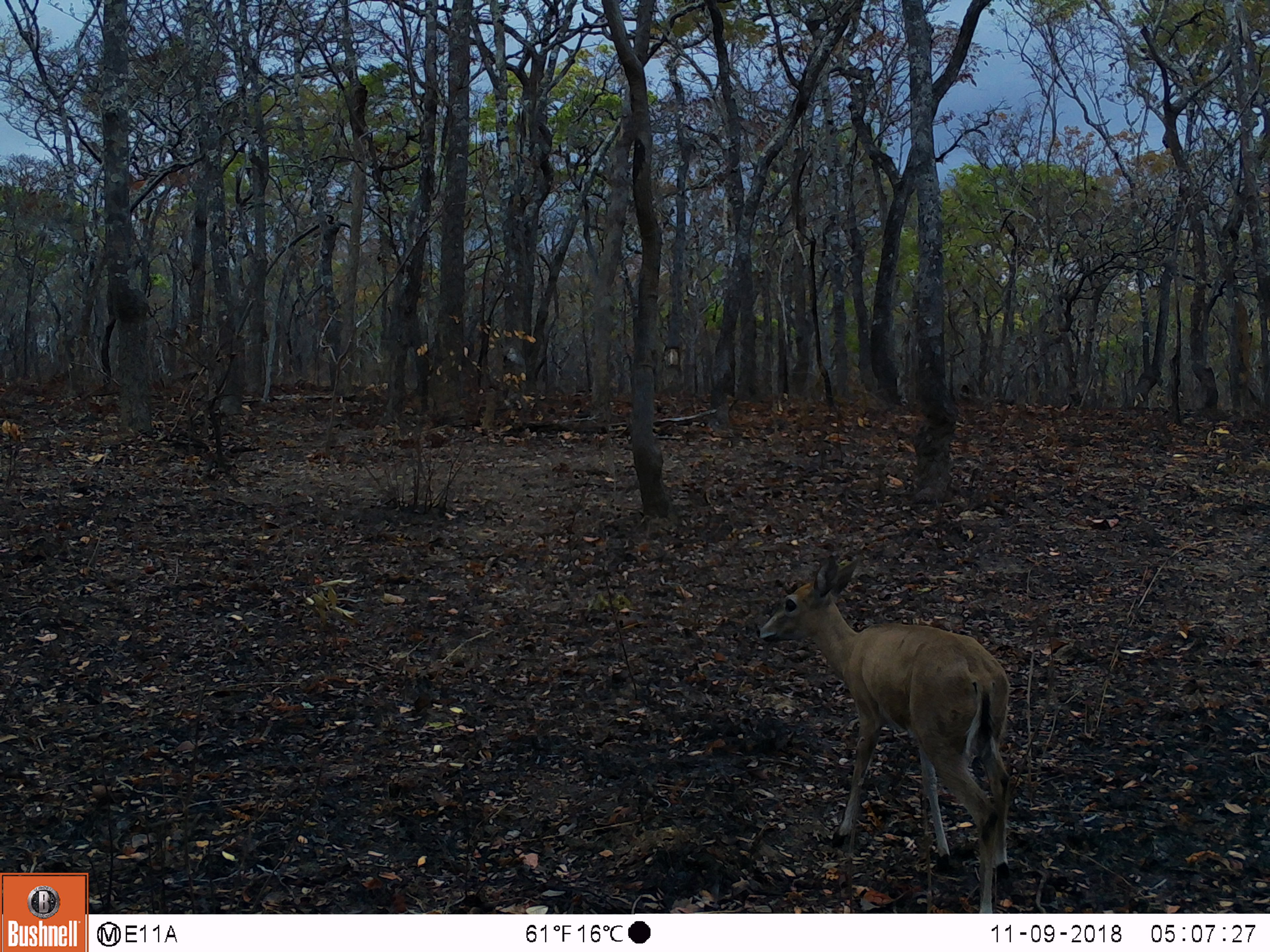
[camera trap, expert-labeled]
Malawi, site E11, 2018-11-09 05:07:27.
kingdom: Animalia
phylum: Chordata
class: Mammalia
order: Artiodactyla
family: Bovidae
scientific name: Antilopinae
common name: small antelope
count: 1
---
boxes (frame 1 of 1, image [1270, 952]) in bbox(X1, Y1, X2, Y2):
small antelope: bbox(750, 549, 1029, 877)